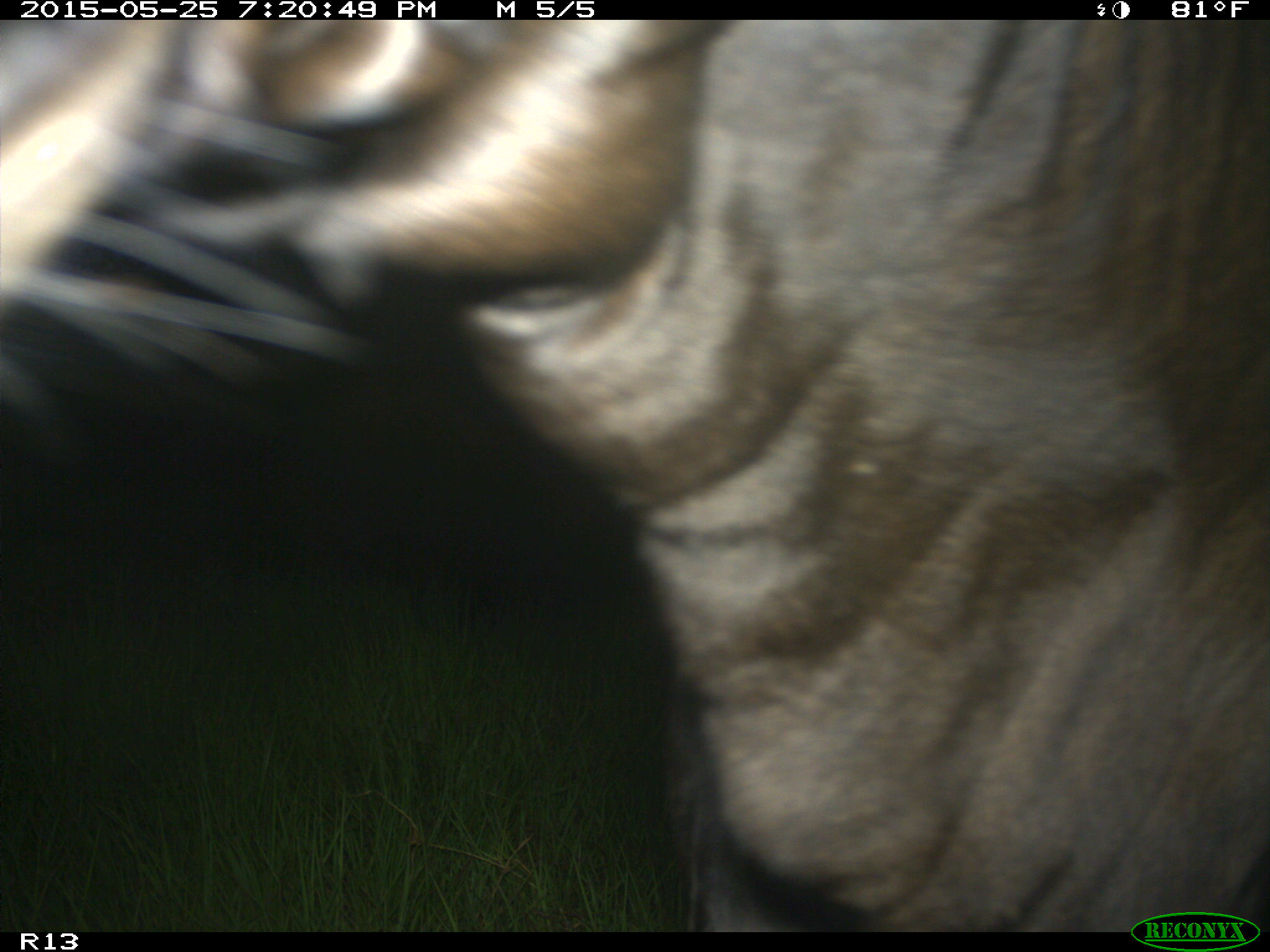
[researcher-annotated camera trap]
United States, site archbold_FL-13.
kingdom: Animalia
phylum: Chordata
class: Mammalia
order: Artiodactyla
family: Bovidae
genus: Bos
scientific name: Bos taurus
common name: domestic cow